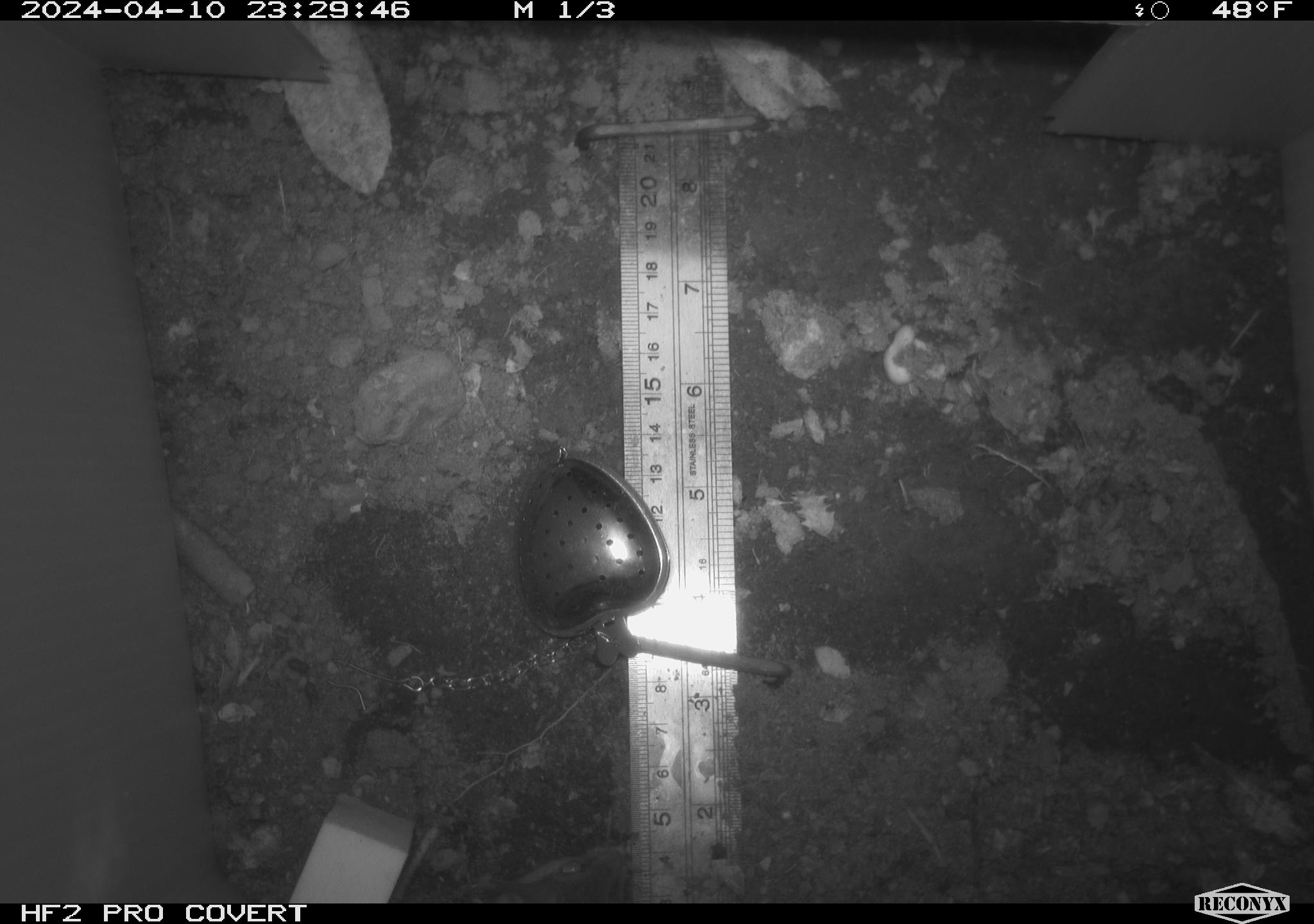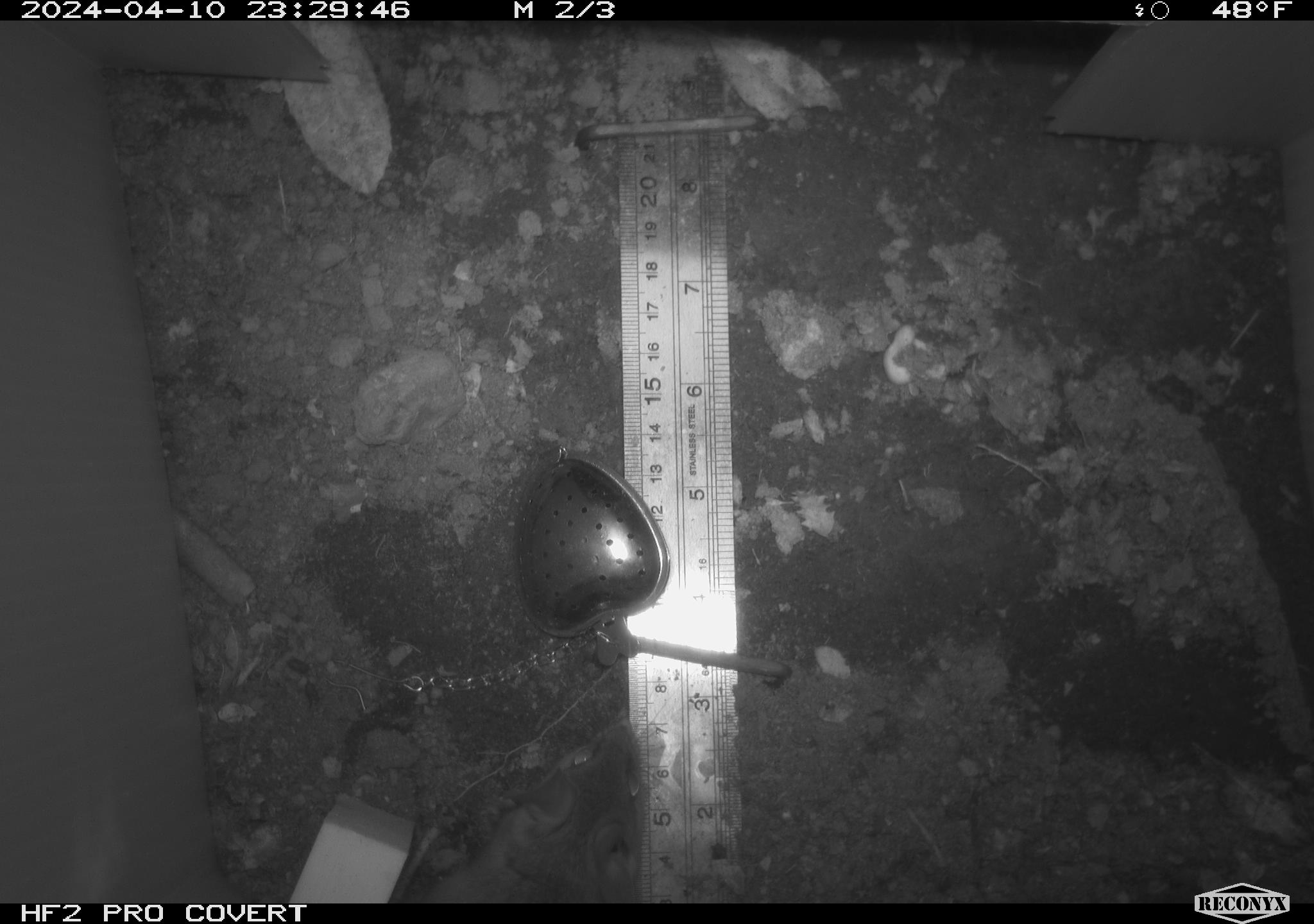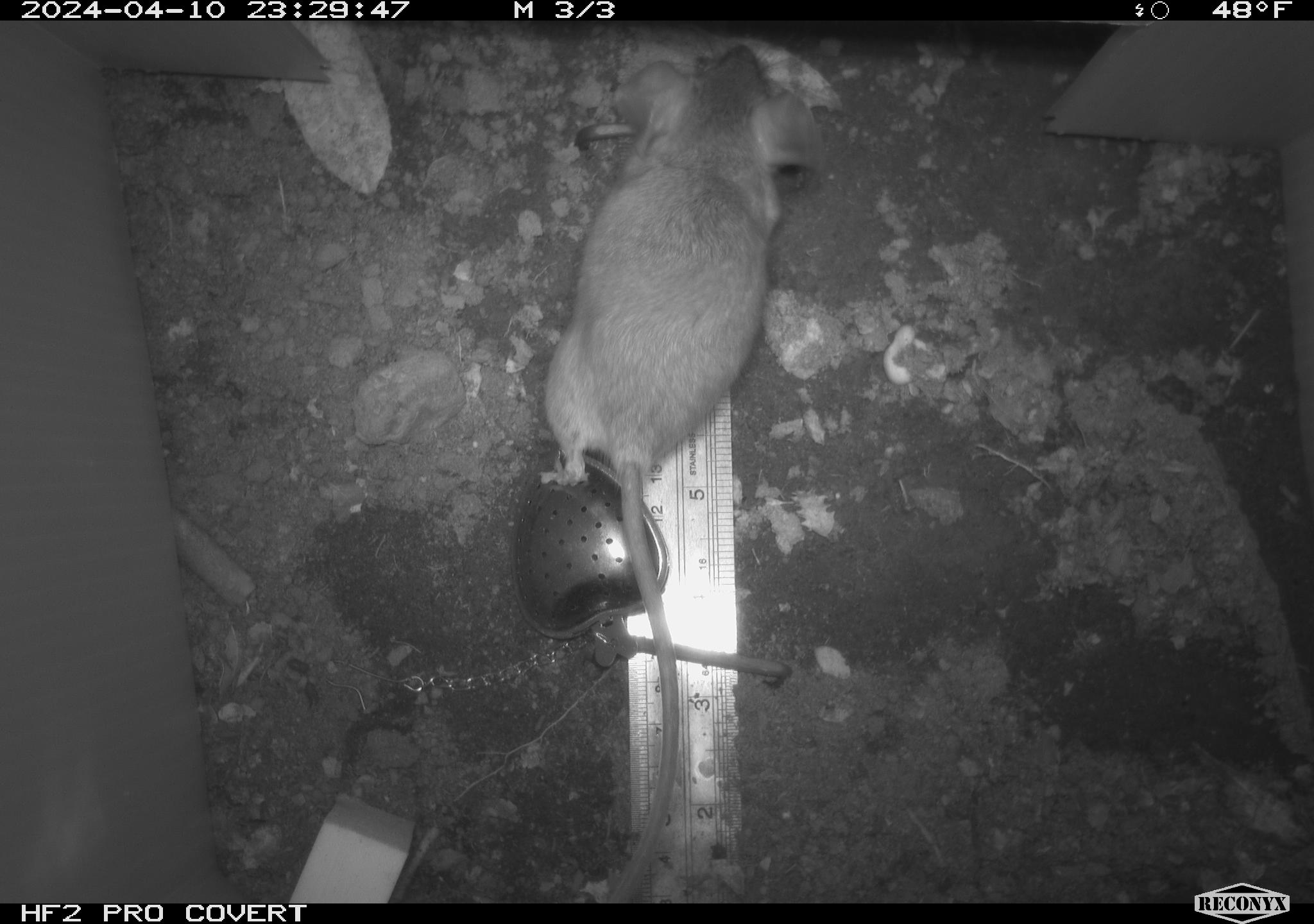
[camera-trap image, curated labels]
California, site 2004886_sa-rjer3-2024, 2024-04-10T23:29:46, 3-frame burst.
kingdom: Animalia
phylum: Chordata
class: Mammalia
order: Rodentia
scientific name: Rodentia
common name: mouse species